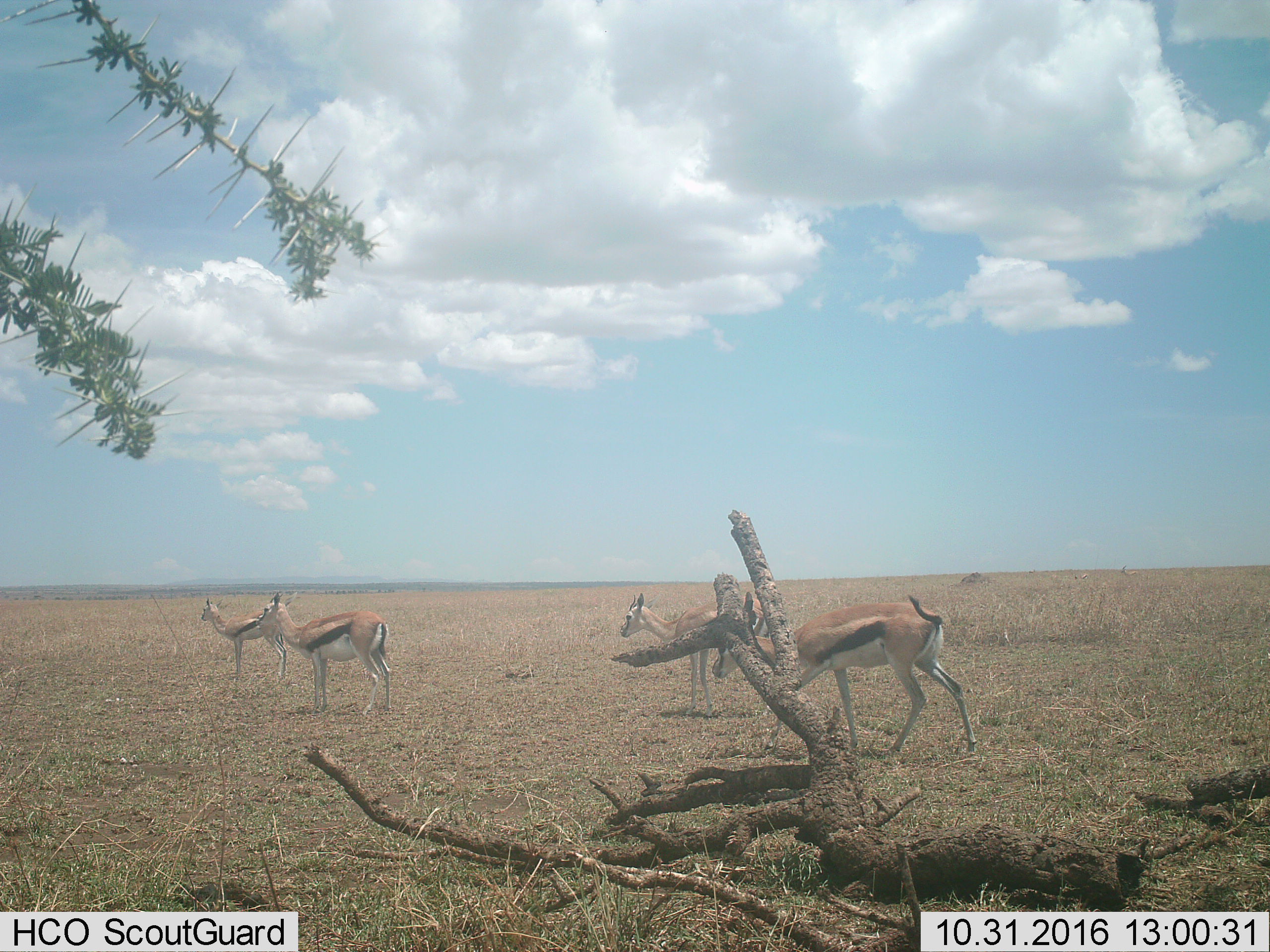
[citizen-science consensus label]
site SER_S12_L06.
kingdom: Animalia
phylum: Chordata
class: Mammalia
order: Artiodactyla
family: Bovidae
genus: Eudorcas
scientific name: Eudorcas thomsonii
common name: thomson's gazelle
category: gazellethomsons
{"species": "gazellethomsons (thomson's gazelle) (Eudorcas thomsonii)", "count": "4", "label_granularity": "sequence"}